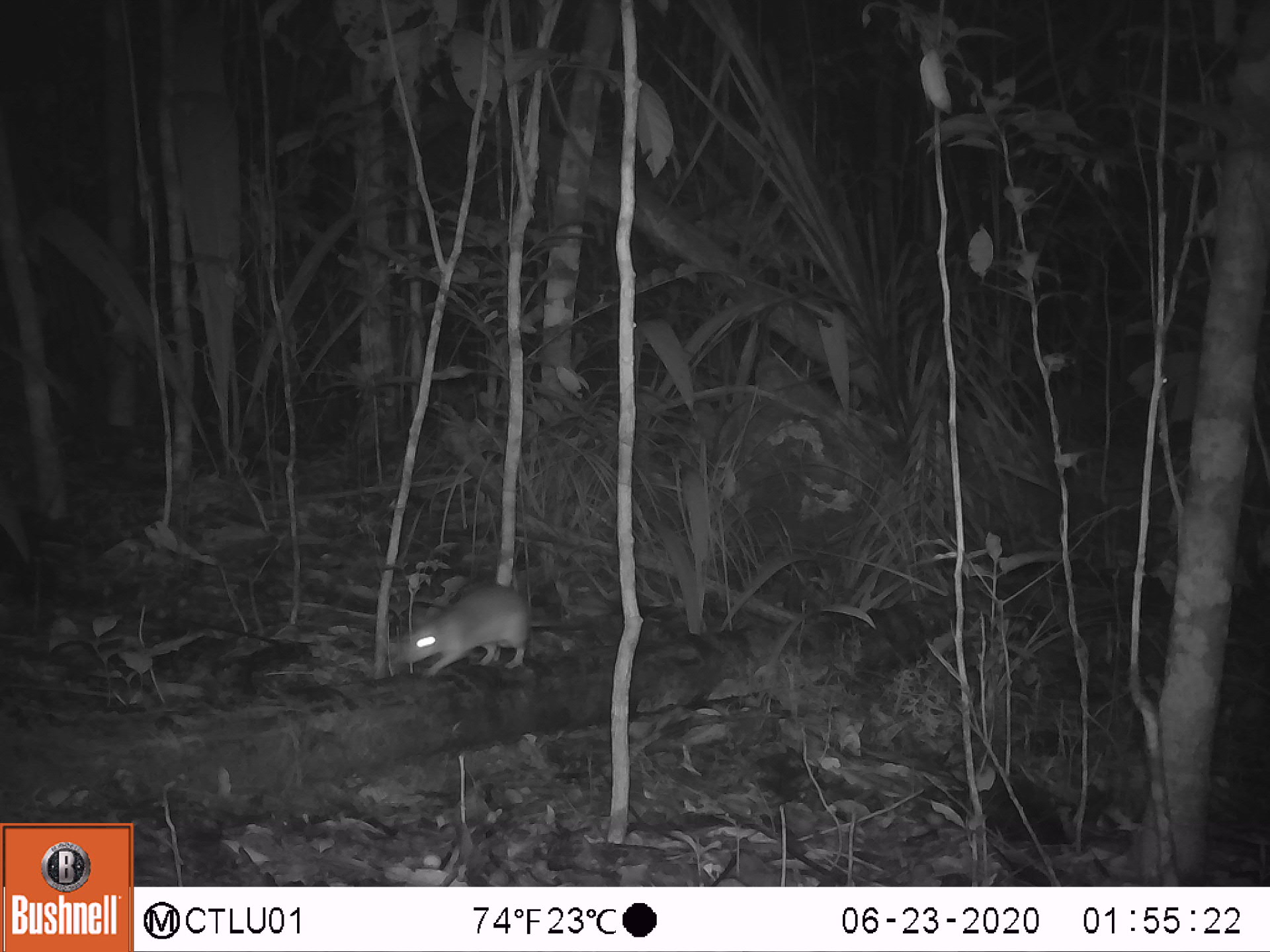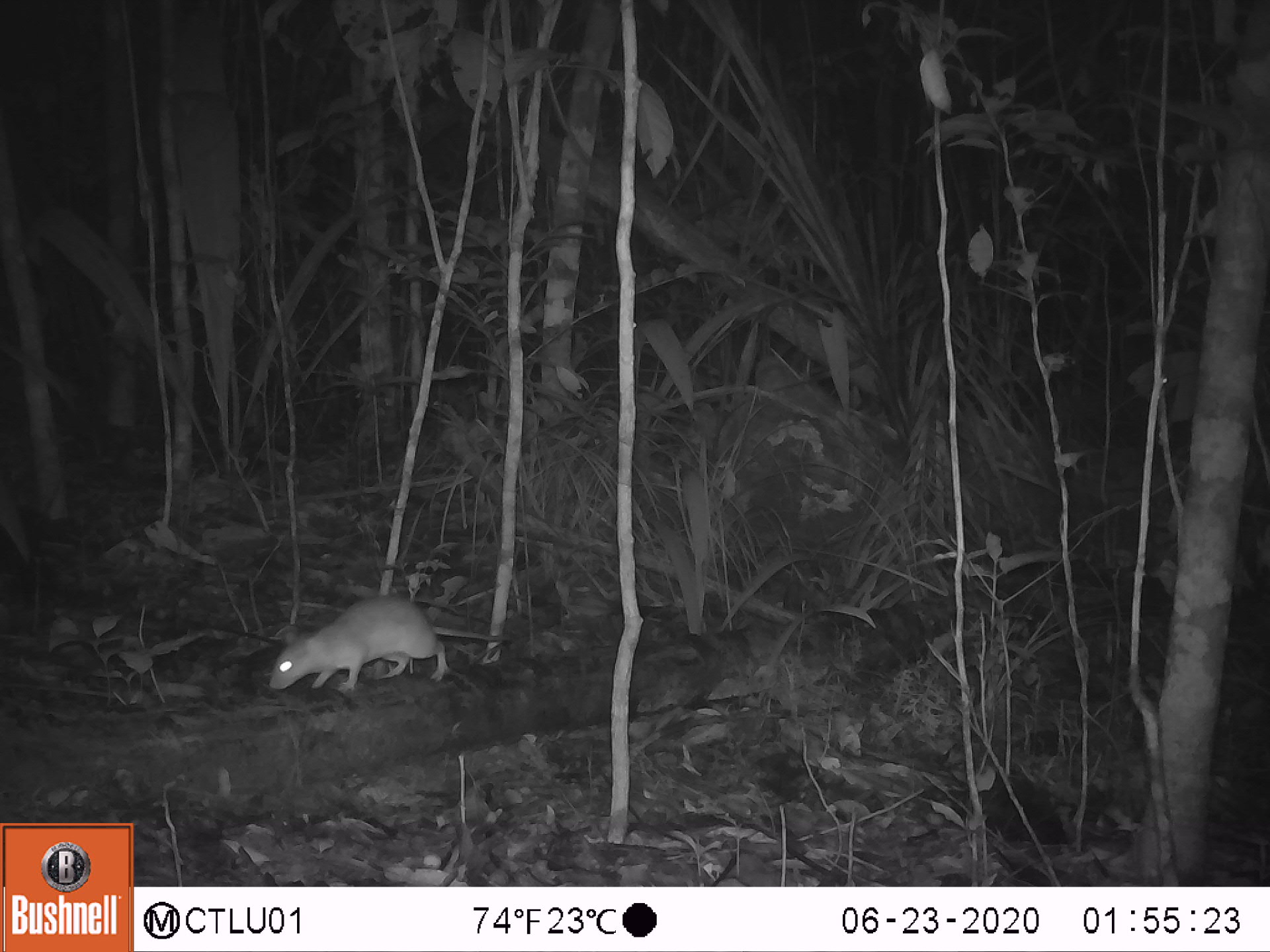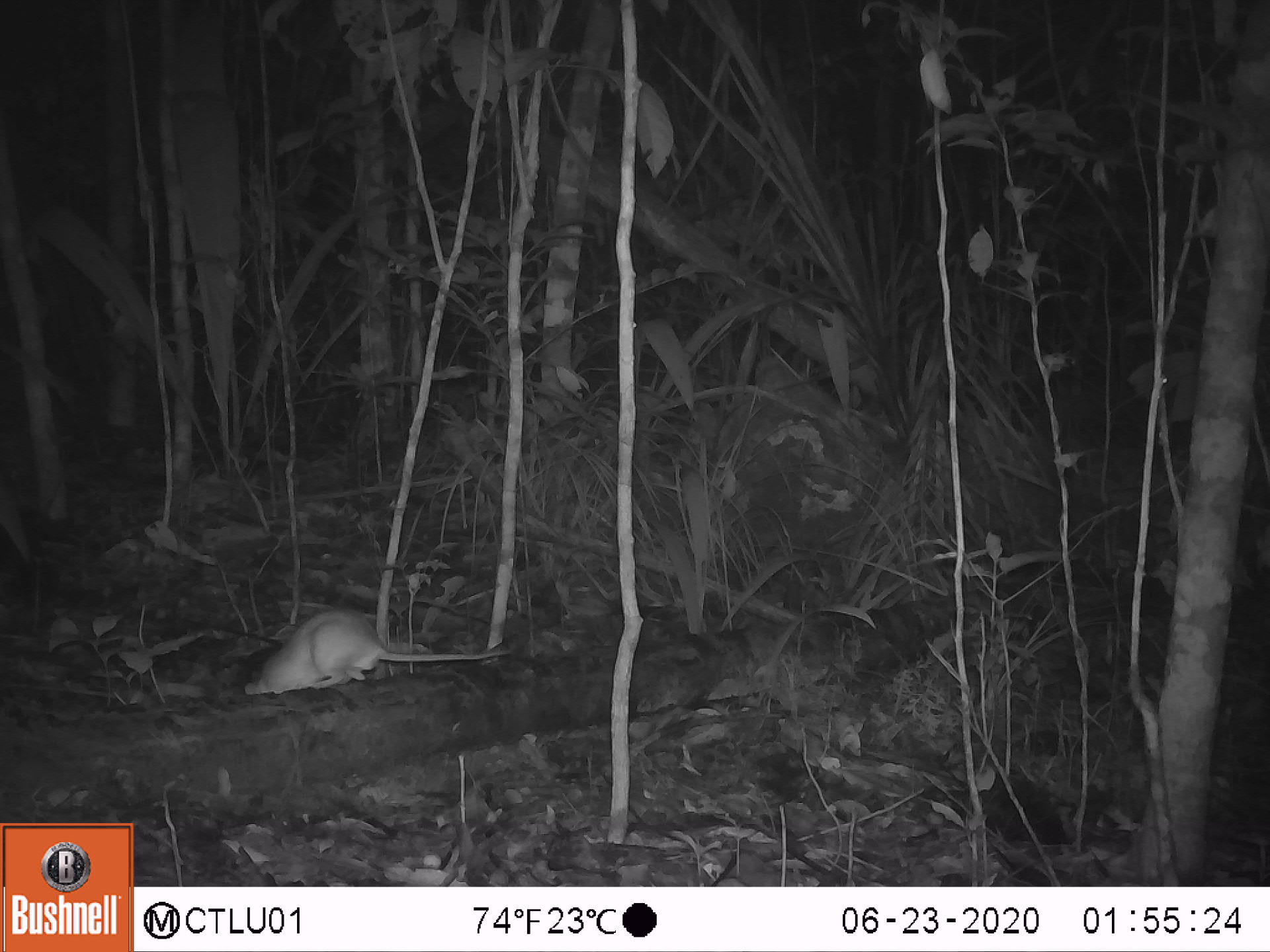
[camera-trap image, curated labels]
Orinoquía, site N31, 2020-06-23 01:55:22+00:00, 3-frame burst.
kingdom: Animalia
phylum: Chordata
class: Mammalia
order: Rodentia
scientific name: Rodentia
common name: rodent